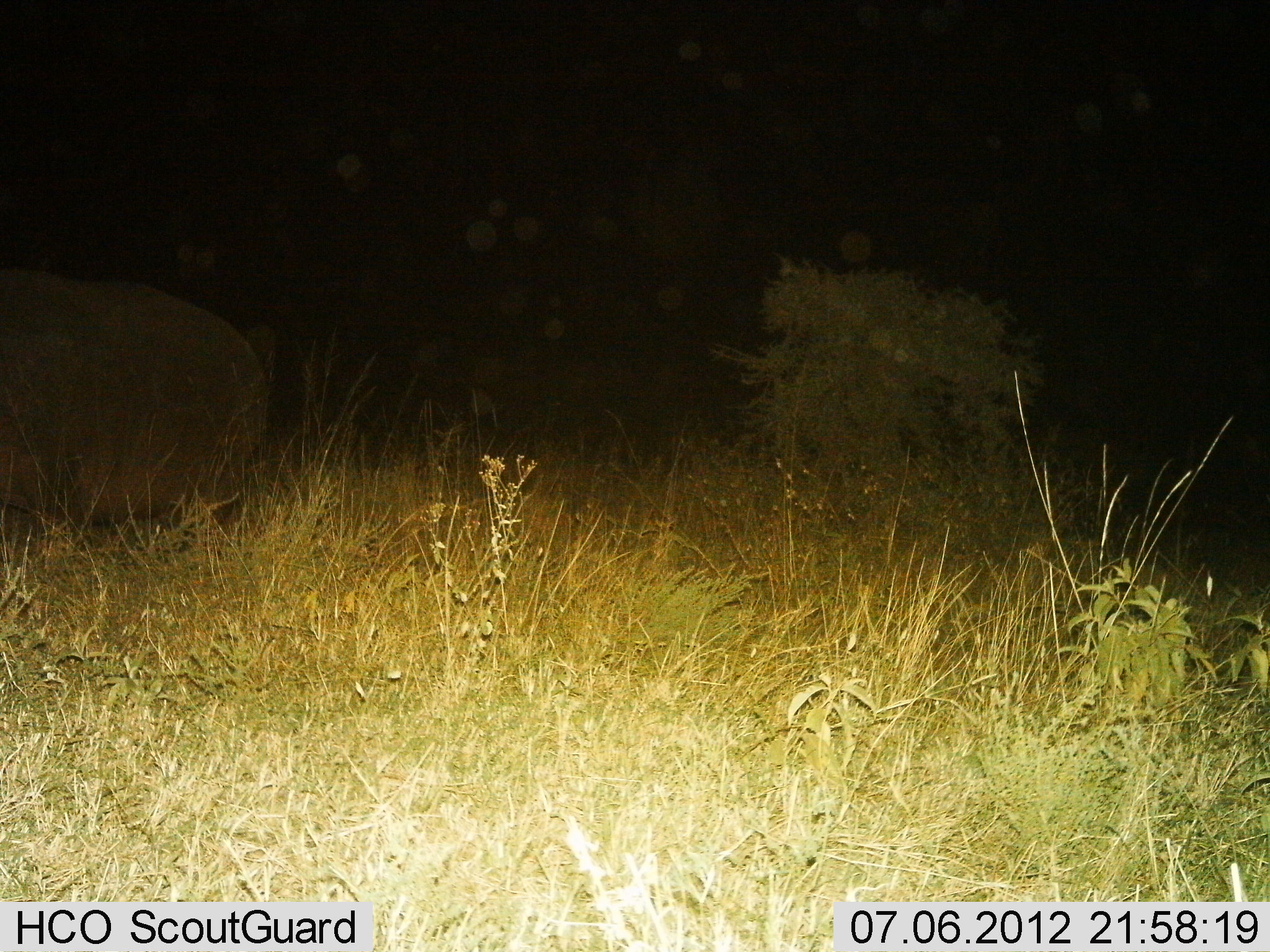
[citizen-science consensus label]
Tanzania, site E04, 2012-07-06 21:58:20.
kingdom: Animalia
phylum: Chordata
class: Mammalia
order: Artiodactyla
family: Hippopotamidae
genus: Hippopotamus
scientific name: Hippopotamus amphibius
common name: hippopotamus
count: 1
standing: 60%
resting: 0%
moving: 40%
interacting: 0%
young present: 0%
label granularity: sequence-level